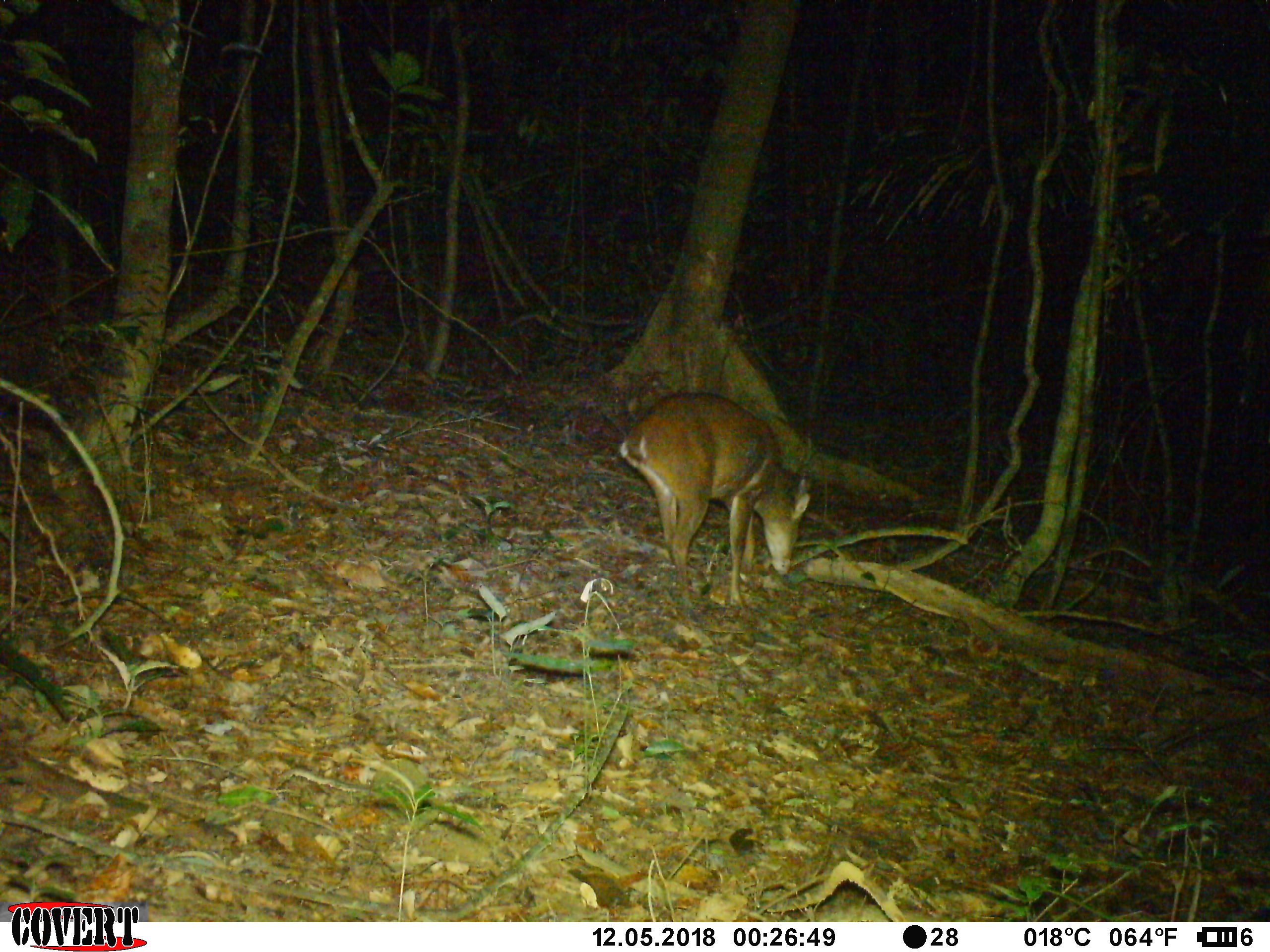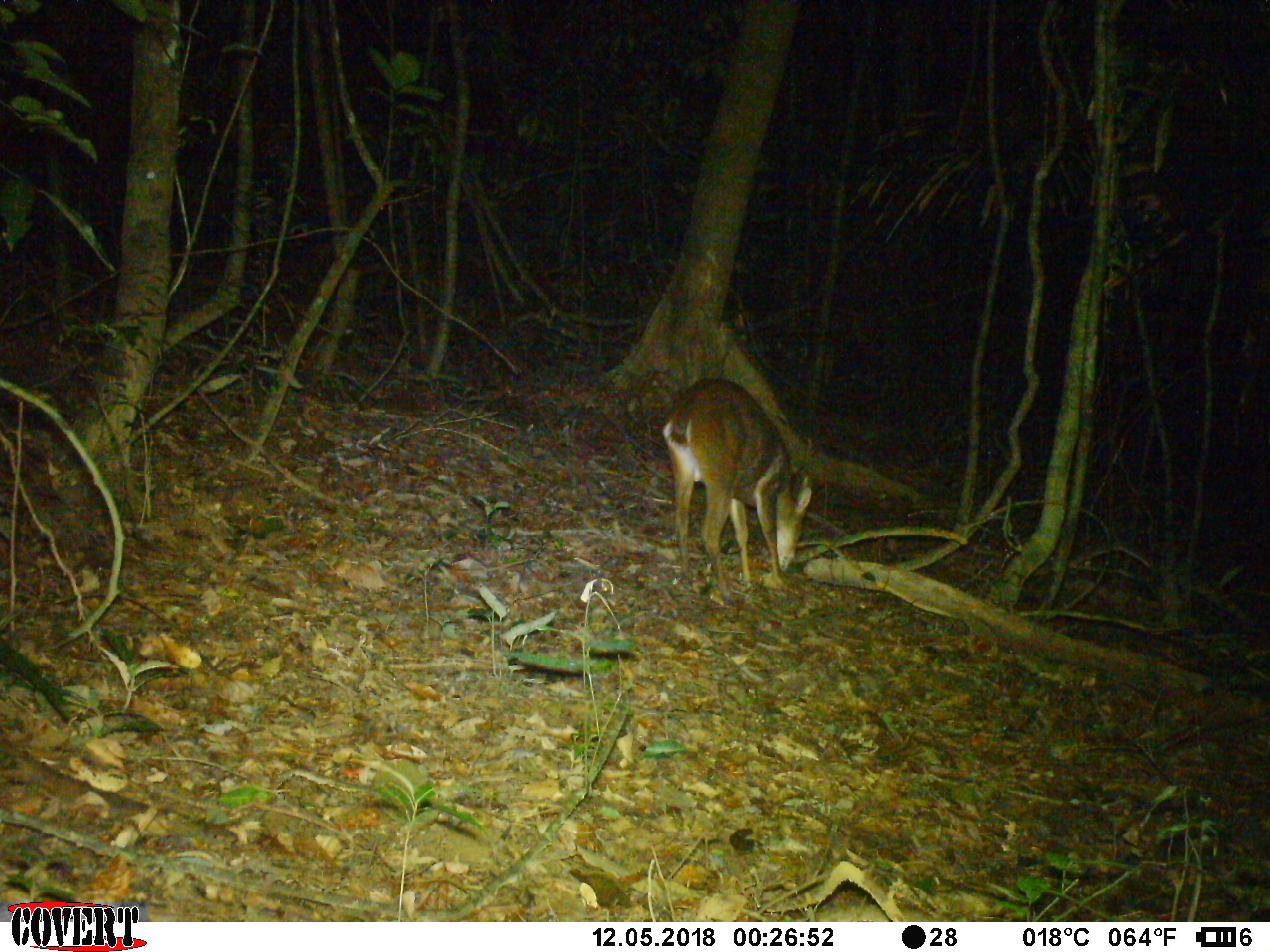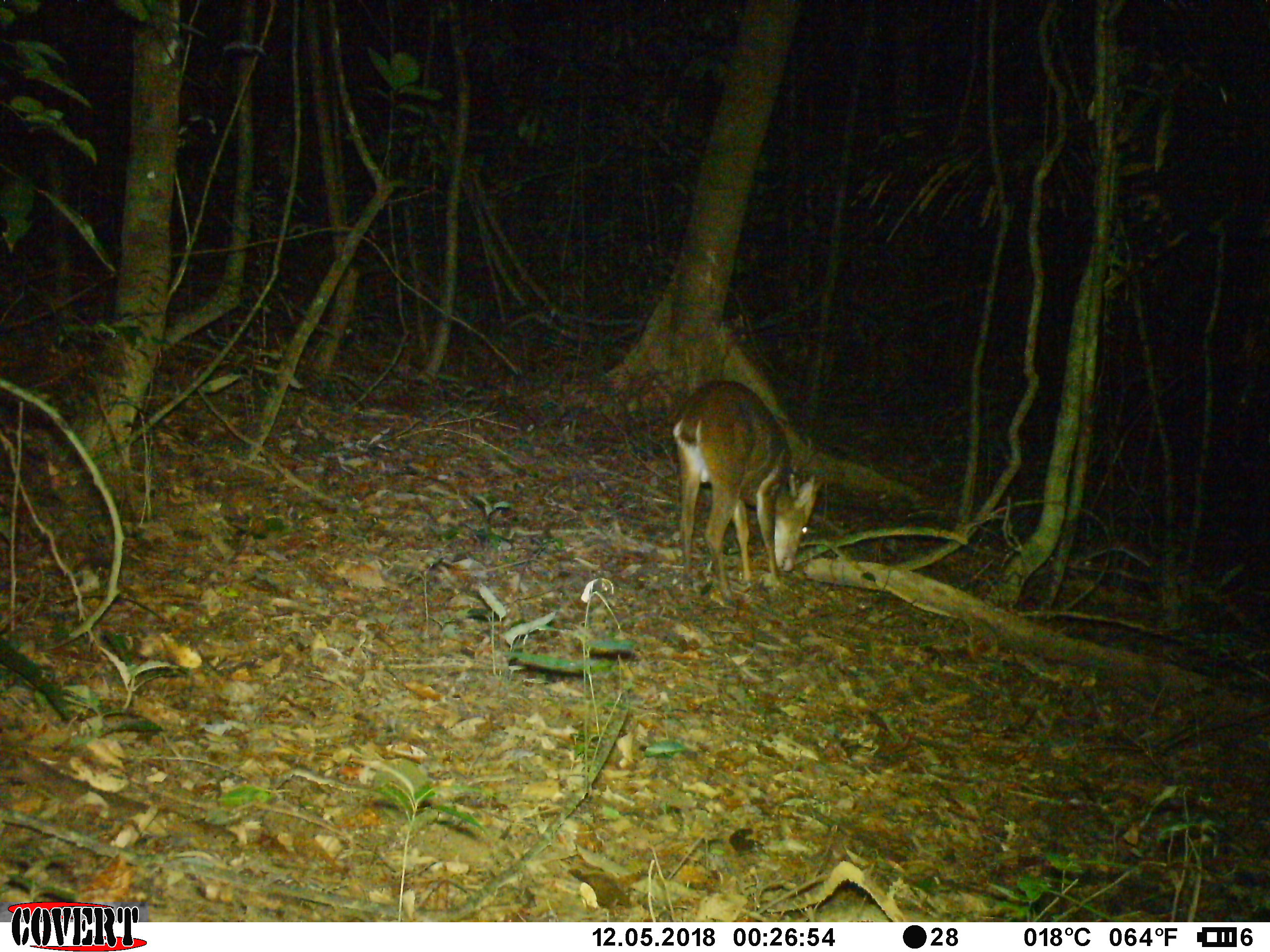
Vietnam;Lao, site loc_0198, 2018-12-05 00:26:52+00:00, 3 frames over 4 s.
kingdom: Animalia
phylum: Chordata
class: Mammalia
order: Artiodactyla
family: Cervidae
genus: Muntiacus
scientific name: Muntiacus vuquangensis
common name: large-antlered muntjac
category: large antlered muntjac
Large antlered muntjac (large-antlered muntjac) (Muntiacus vuquangensis). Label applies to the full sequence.